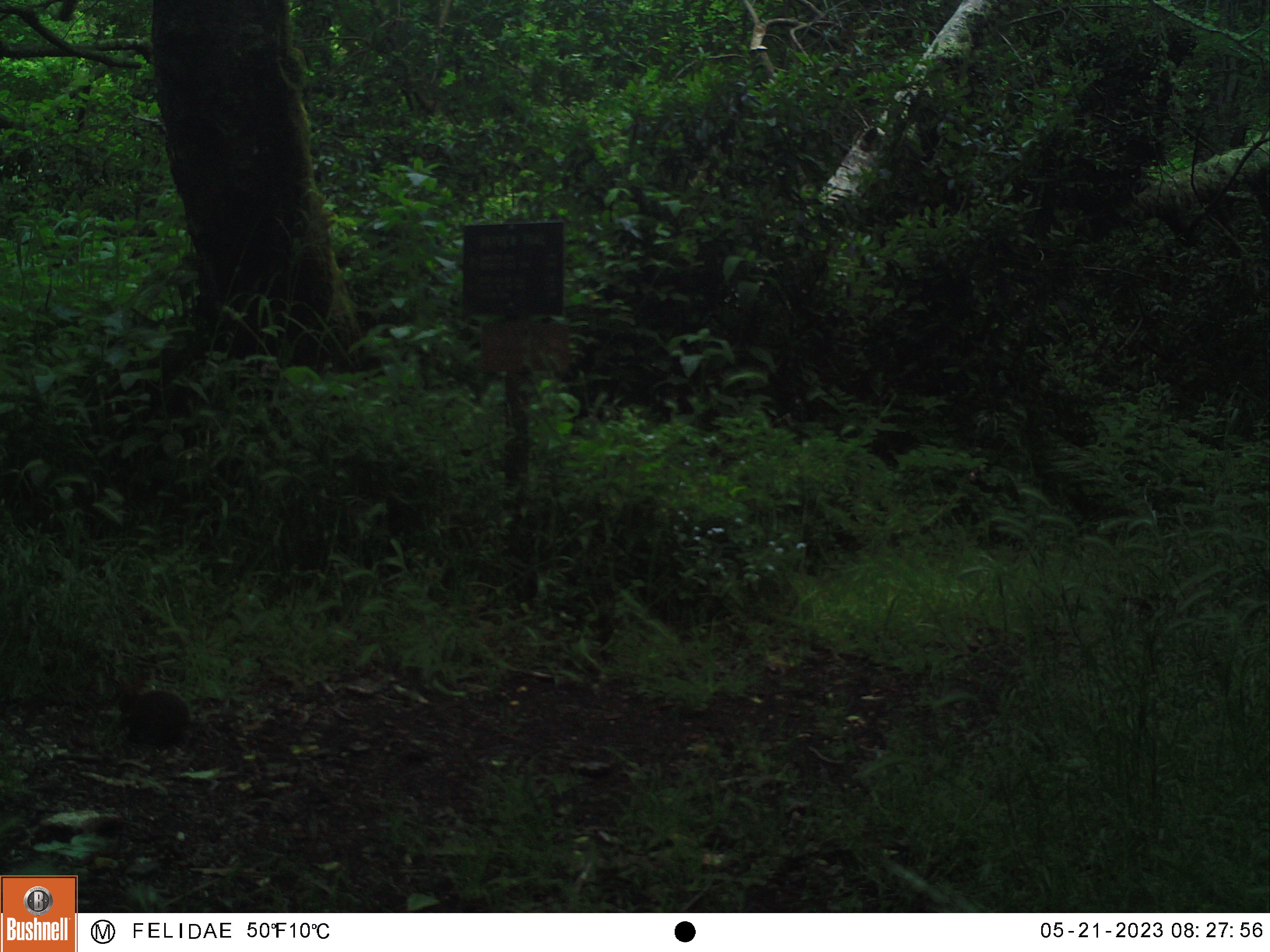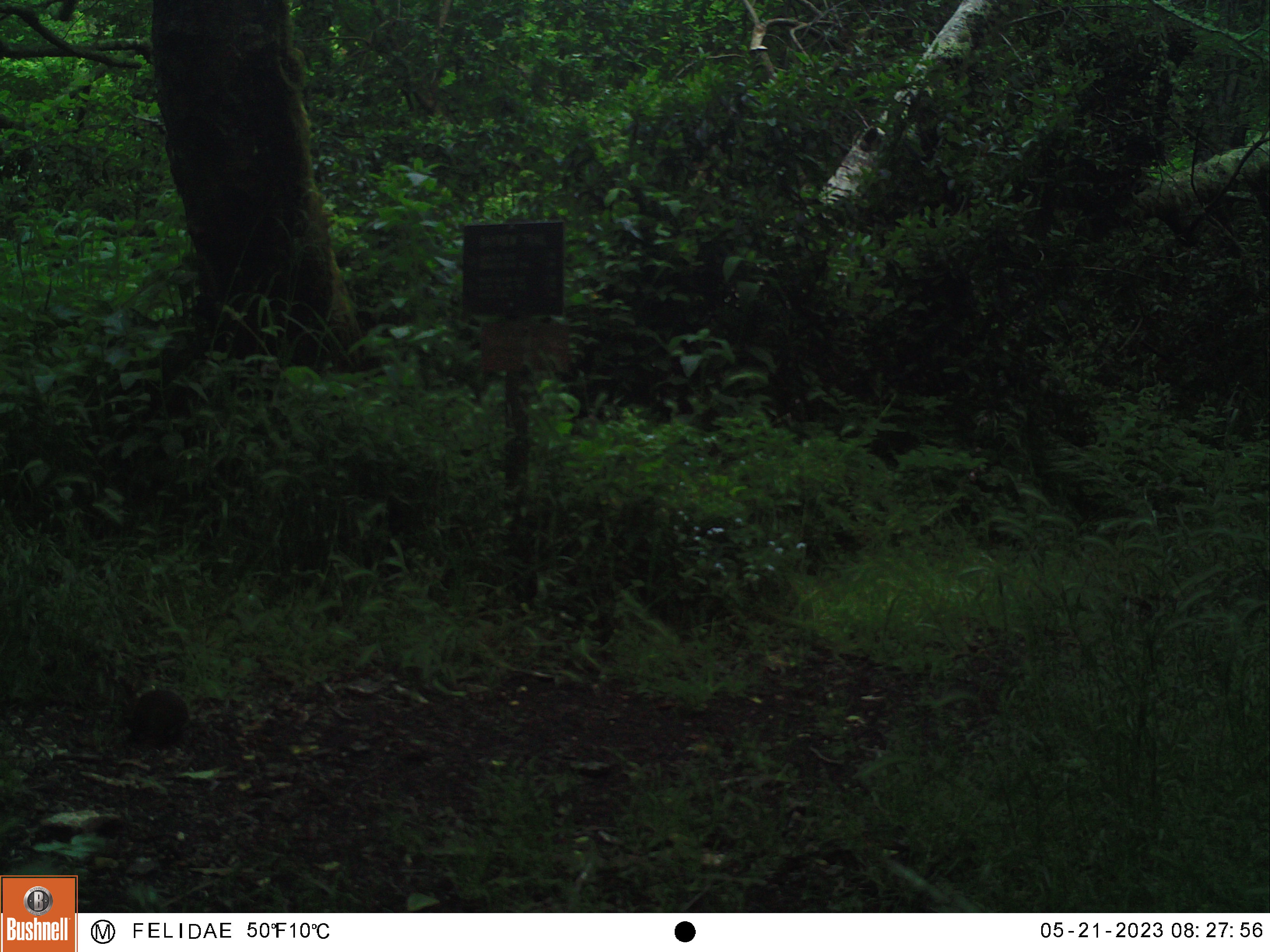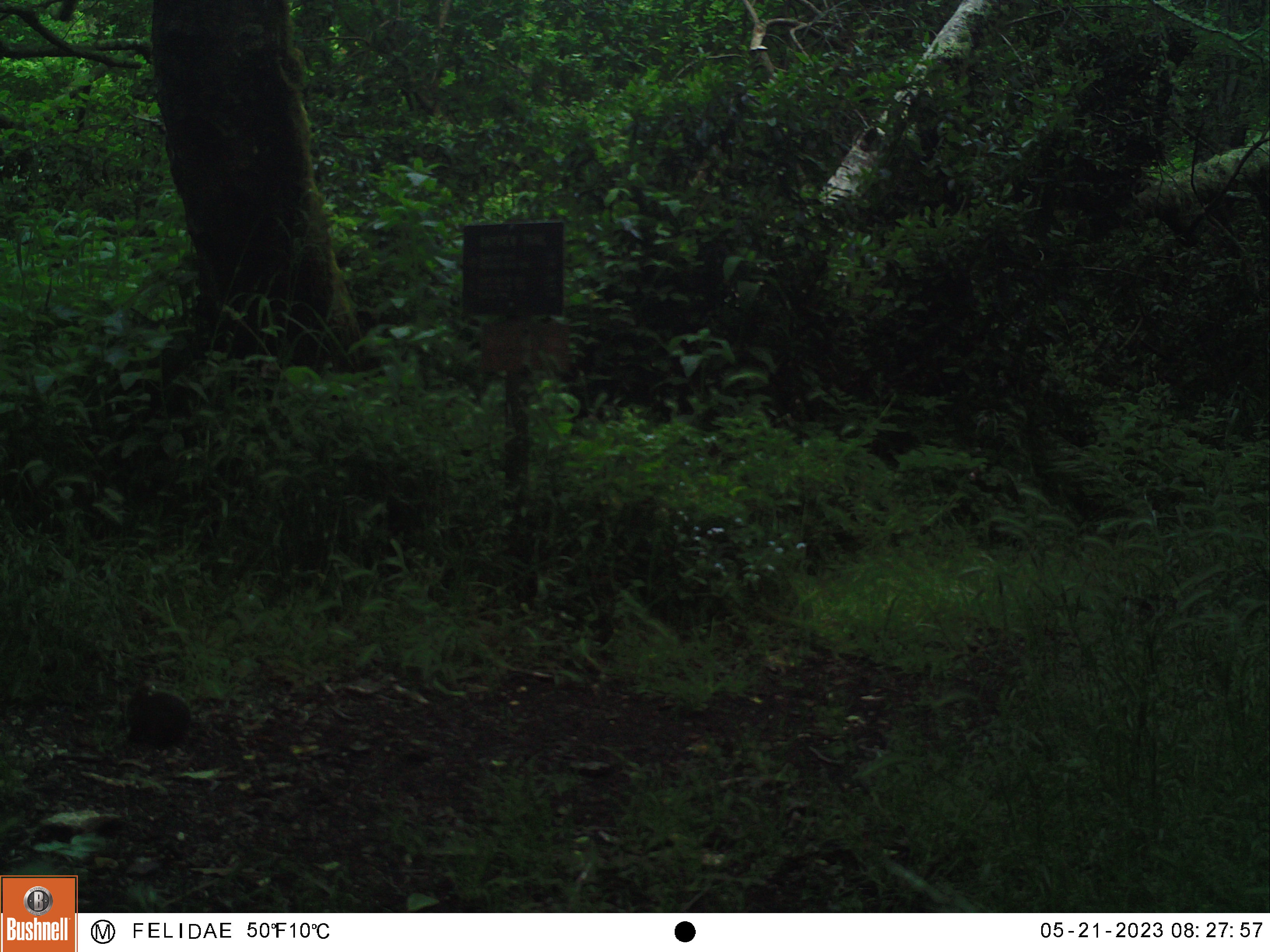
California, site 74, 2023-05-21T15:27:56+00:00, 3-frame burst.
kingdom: Animalia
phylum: Chordata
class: Mammalia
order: Lagomorpha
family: Leporidae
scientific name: Leporidae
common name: rabbit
Rabbit (Leporidae).